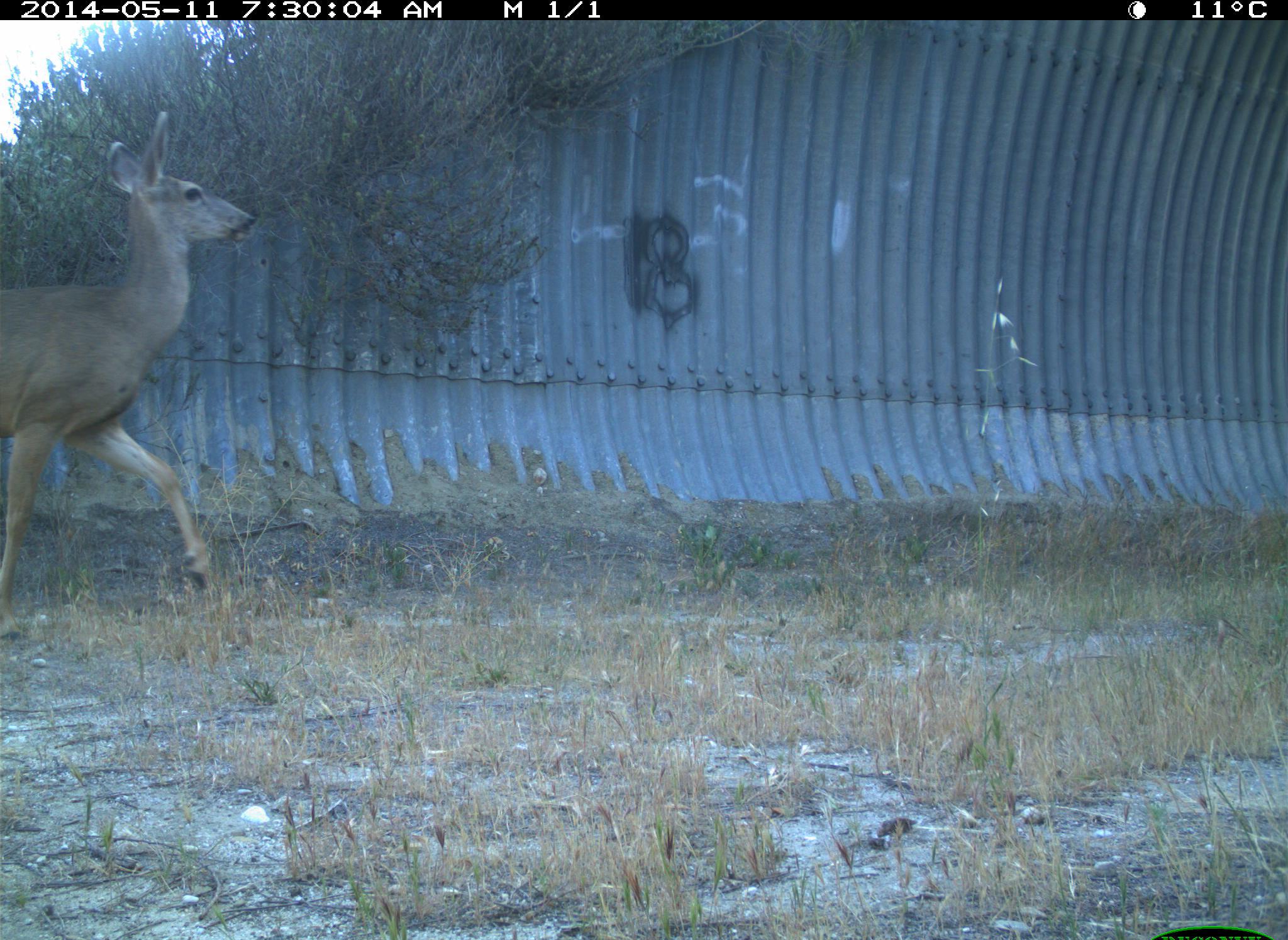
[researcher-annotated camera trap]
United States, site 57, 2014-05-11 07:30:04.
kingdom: Animalia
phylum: Chordata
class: Mammalia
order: Artiodactyla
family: Cervidae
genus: Odocoileus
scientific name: Odocoileus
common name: deer